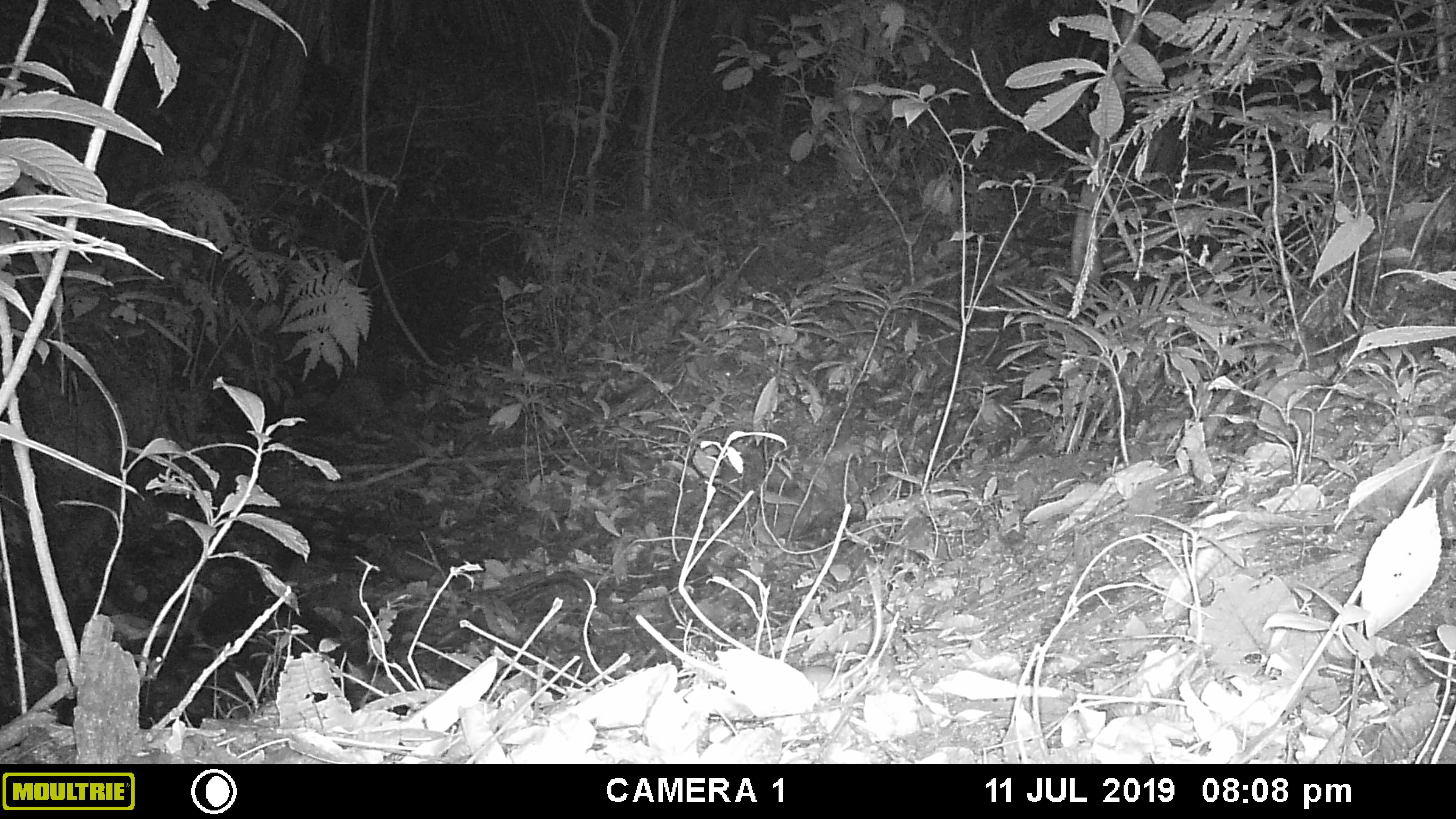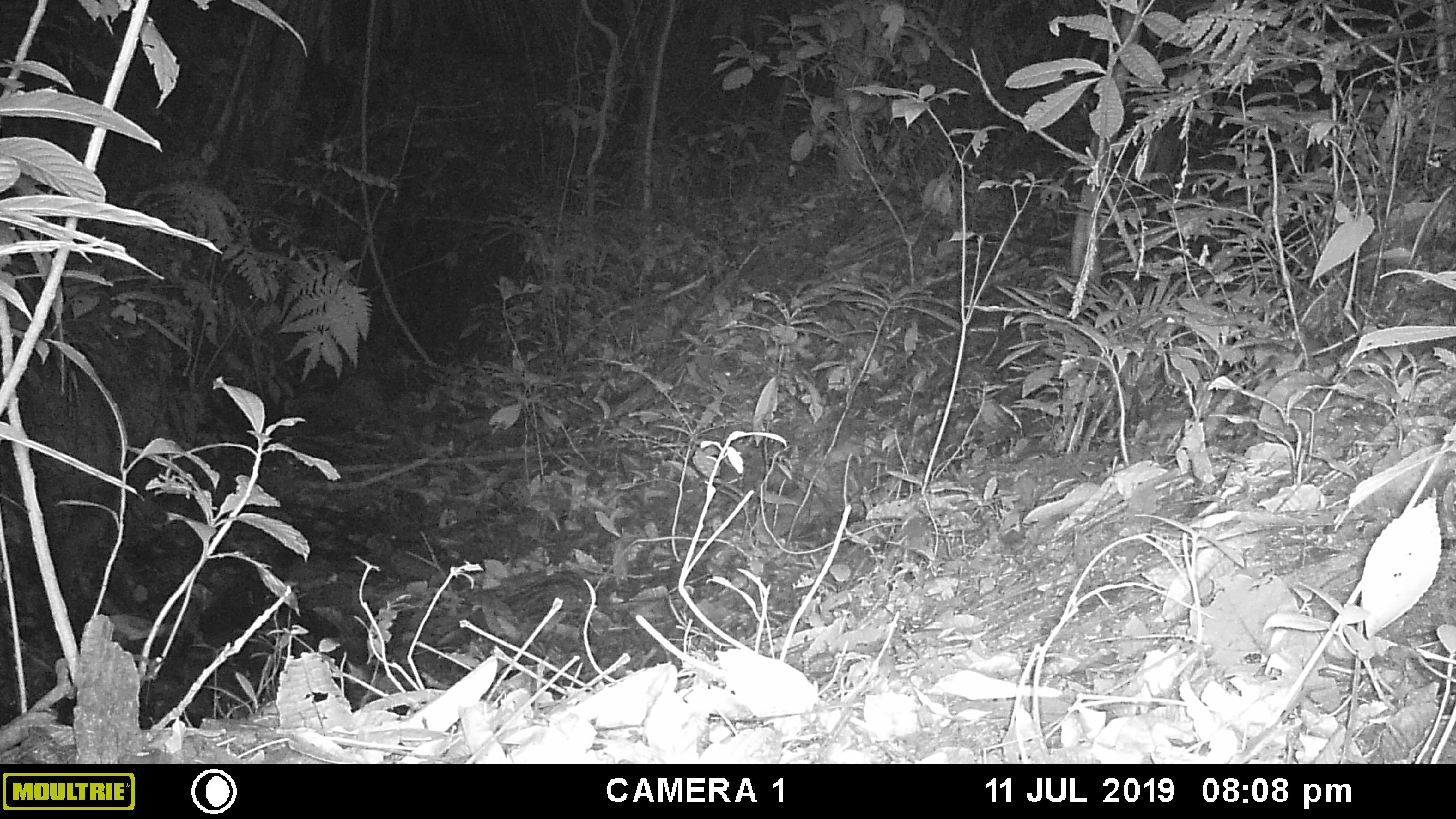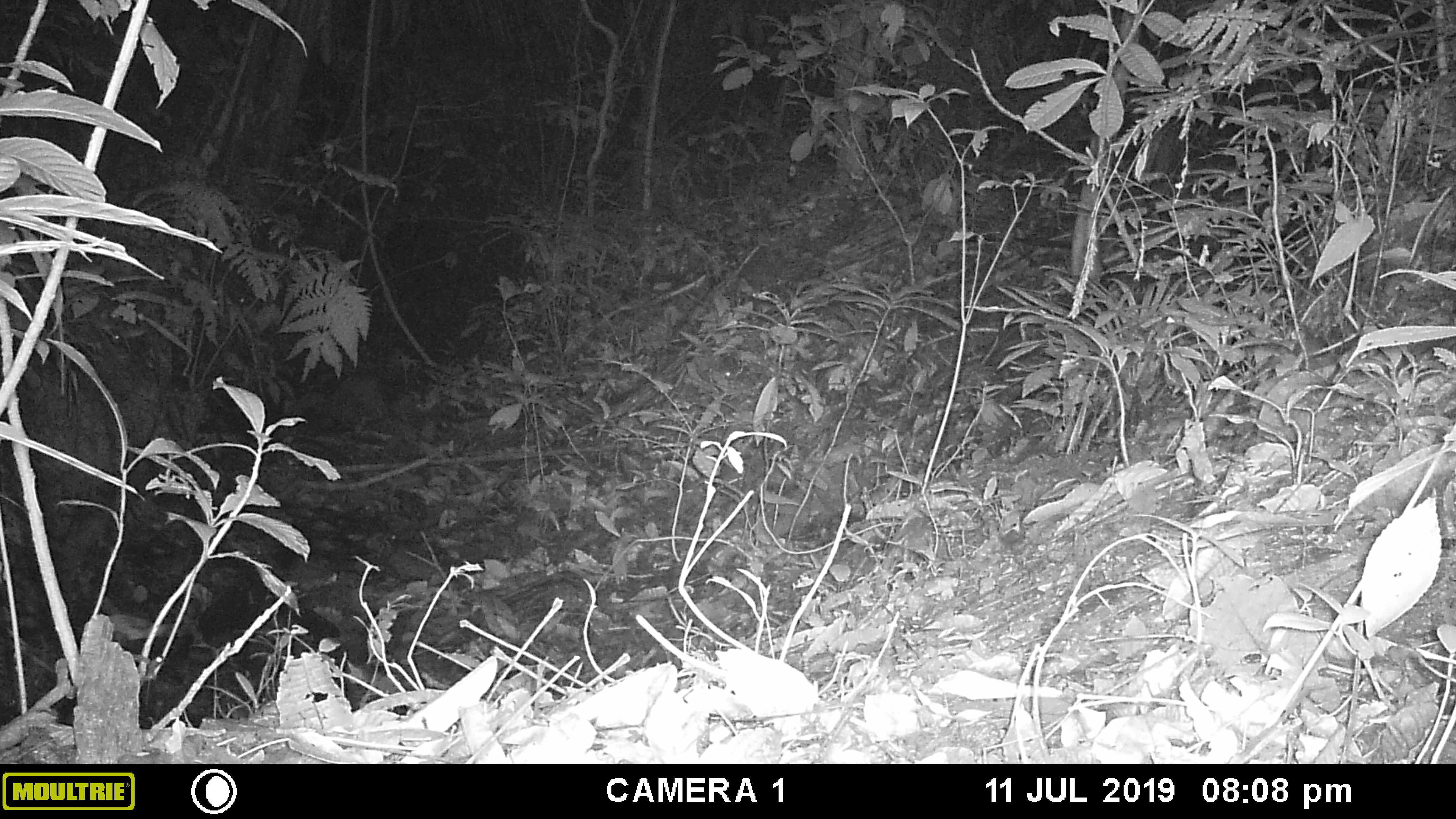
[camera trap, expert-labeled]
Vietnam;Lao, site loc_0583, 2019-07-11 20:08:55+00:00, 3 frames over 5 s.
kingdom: Animalia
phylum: Chordata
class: Mammalia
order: Rodentia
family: Muridae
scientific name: Muridae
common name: old-world mice and rats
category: unidentified murid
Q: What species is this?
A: Unidentified murid (old-world mice and rats) (Muridae).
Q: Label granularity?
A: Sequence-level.